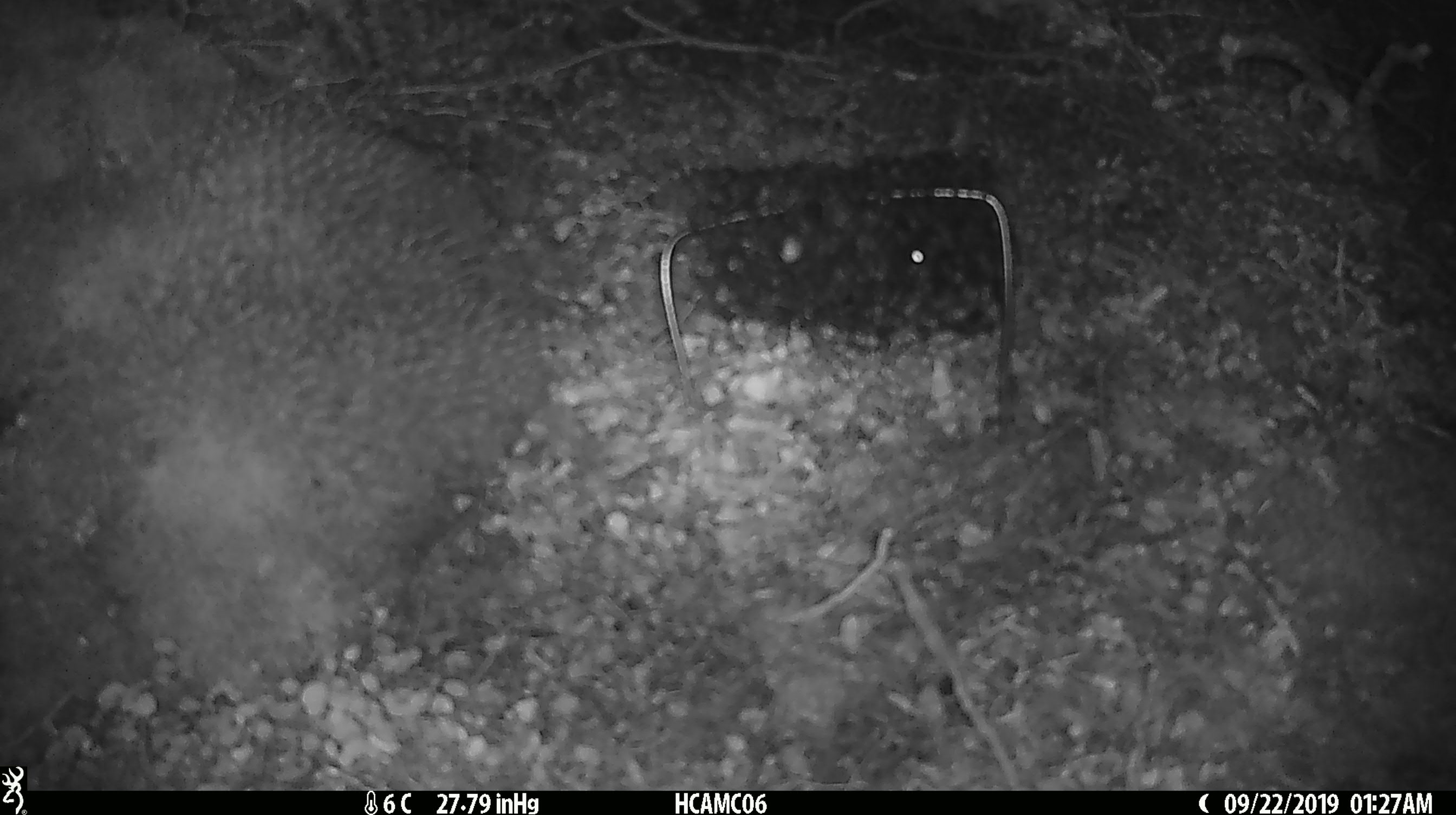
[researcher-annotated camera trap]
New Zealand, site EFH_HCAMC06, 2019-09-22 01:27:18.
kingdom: Animalia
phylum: Chordata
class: Mammalia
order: Rodentia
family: Muridae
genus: Mus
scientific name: Mus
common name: mouse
Mouse (Mus).